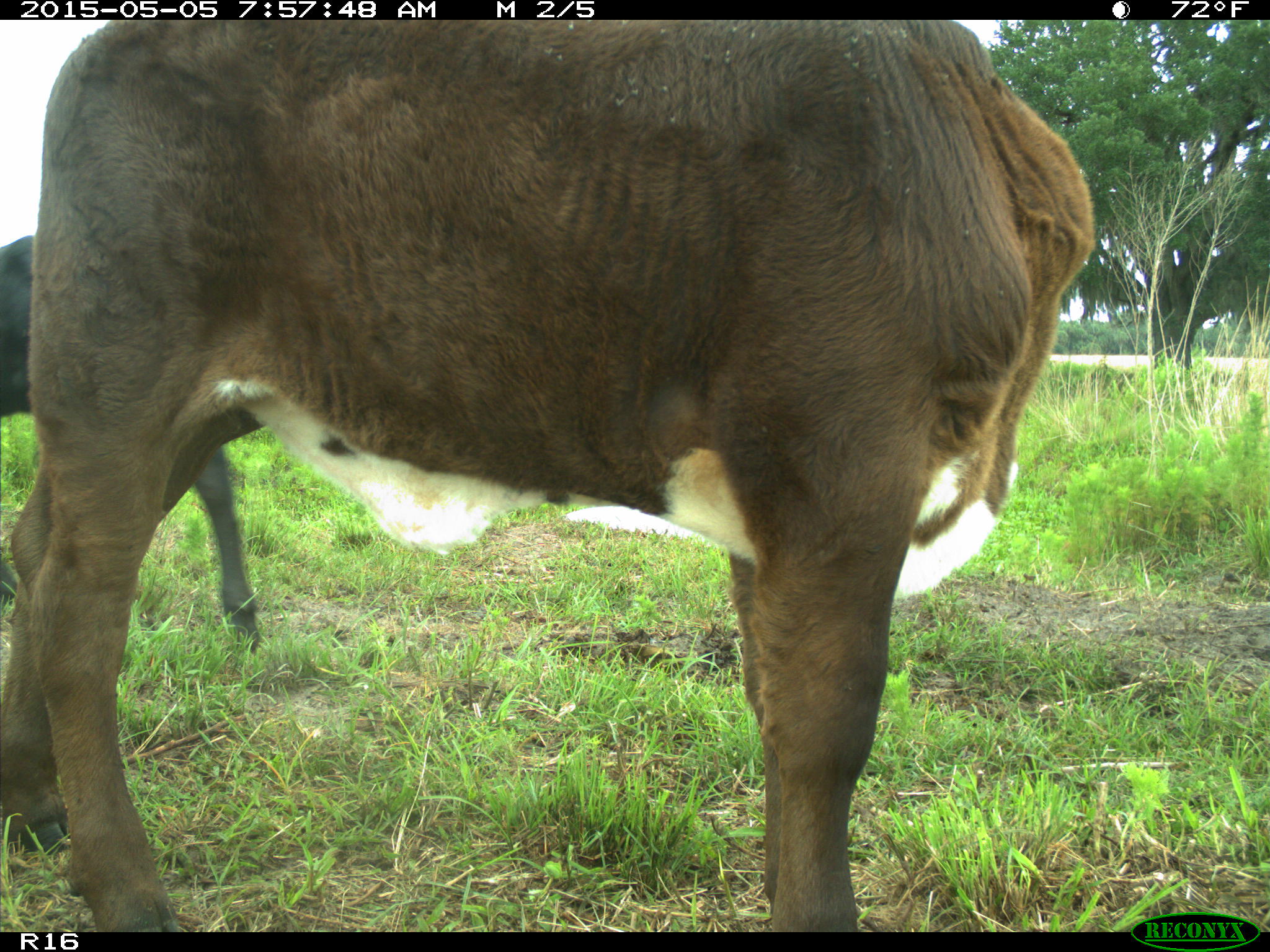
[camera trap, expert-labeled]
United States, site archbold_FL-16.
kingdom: Animalia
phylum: Chordata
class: Mammalia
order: Artiodactyla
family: Bovidae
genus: Bos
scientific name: Bos taurus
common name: domestic cow